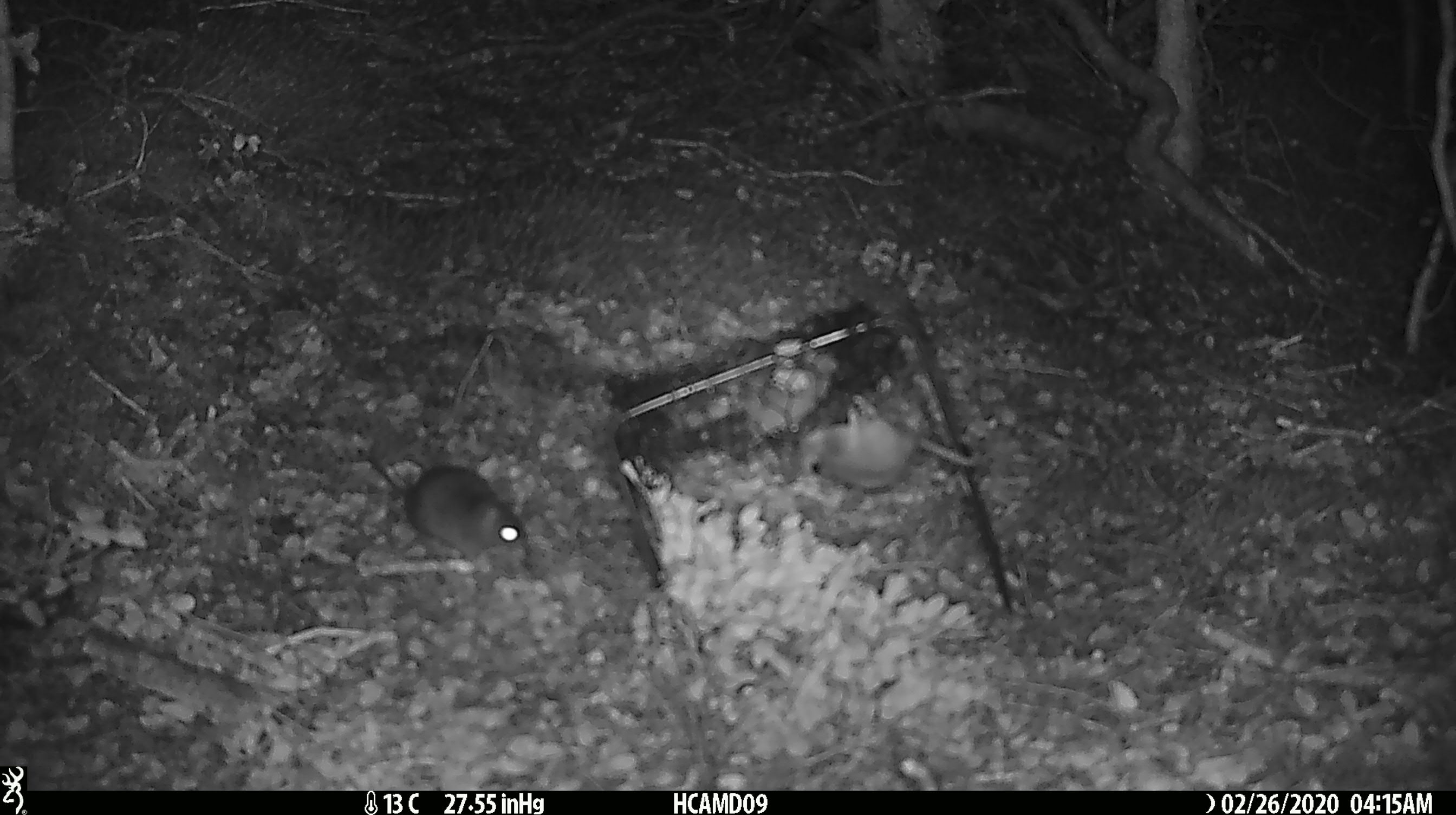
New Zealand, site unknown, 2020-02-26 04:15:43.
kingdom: Animalia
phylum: Chordata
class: Mammalia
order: Rodentia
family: Muridae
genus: Mus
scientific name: Mus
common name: mouse